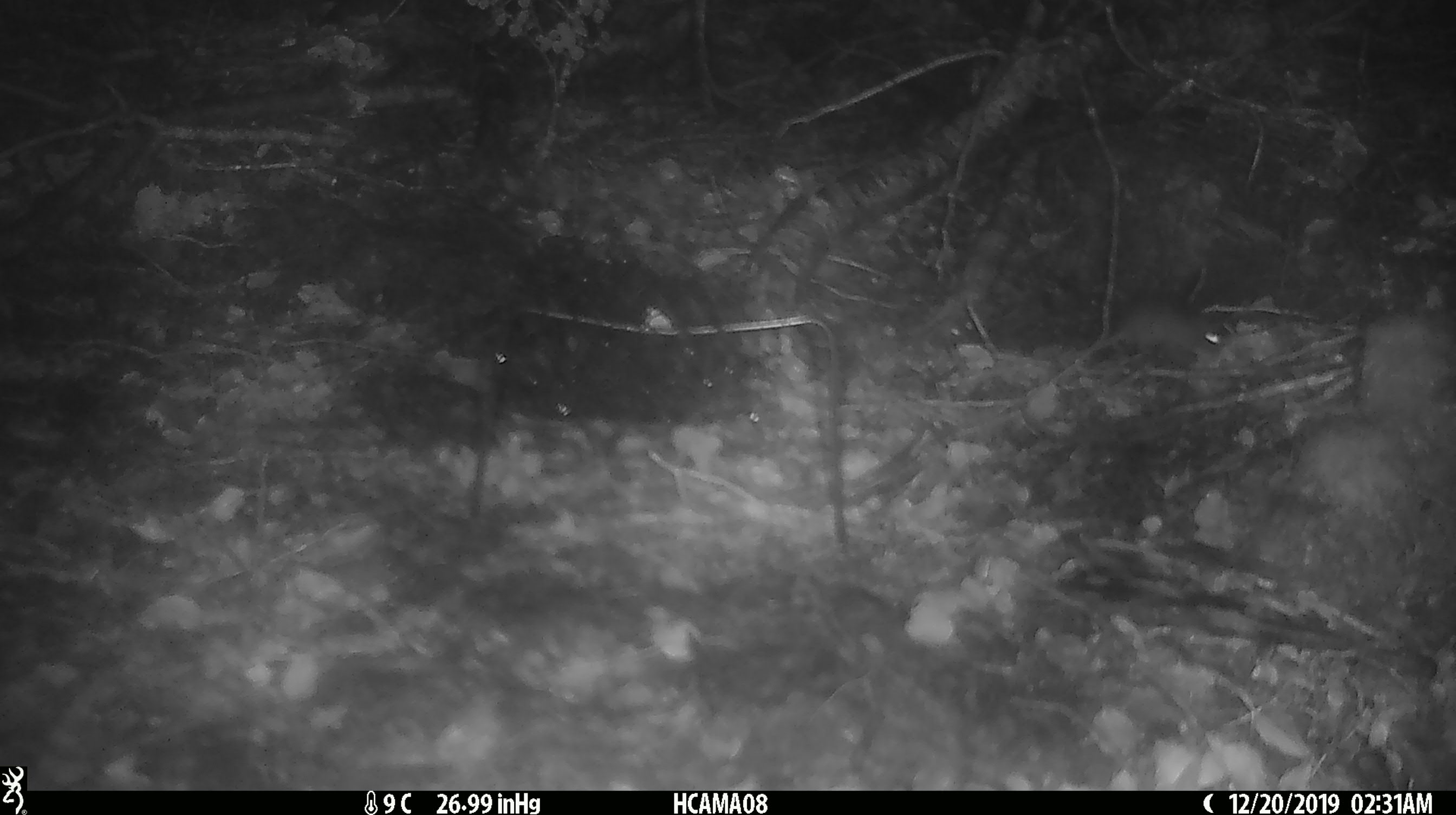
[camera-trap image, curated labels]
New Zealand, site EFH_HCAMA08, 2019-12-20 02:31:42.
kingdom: Animalia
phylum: Chordata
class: Mammalia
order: Rodentia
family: Muridae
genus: Mus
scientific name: Mus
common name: mouse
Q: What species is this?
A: Mouse (Mus).